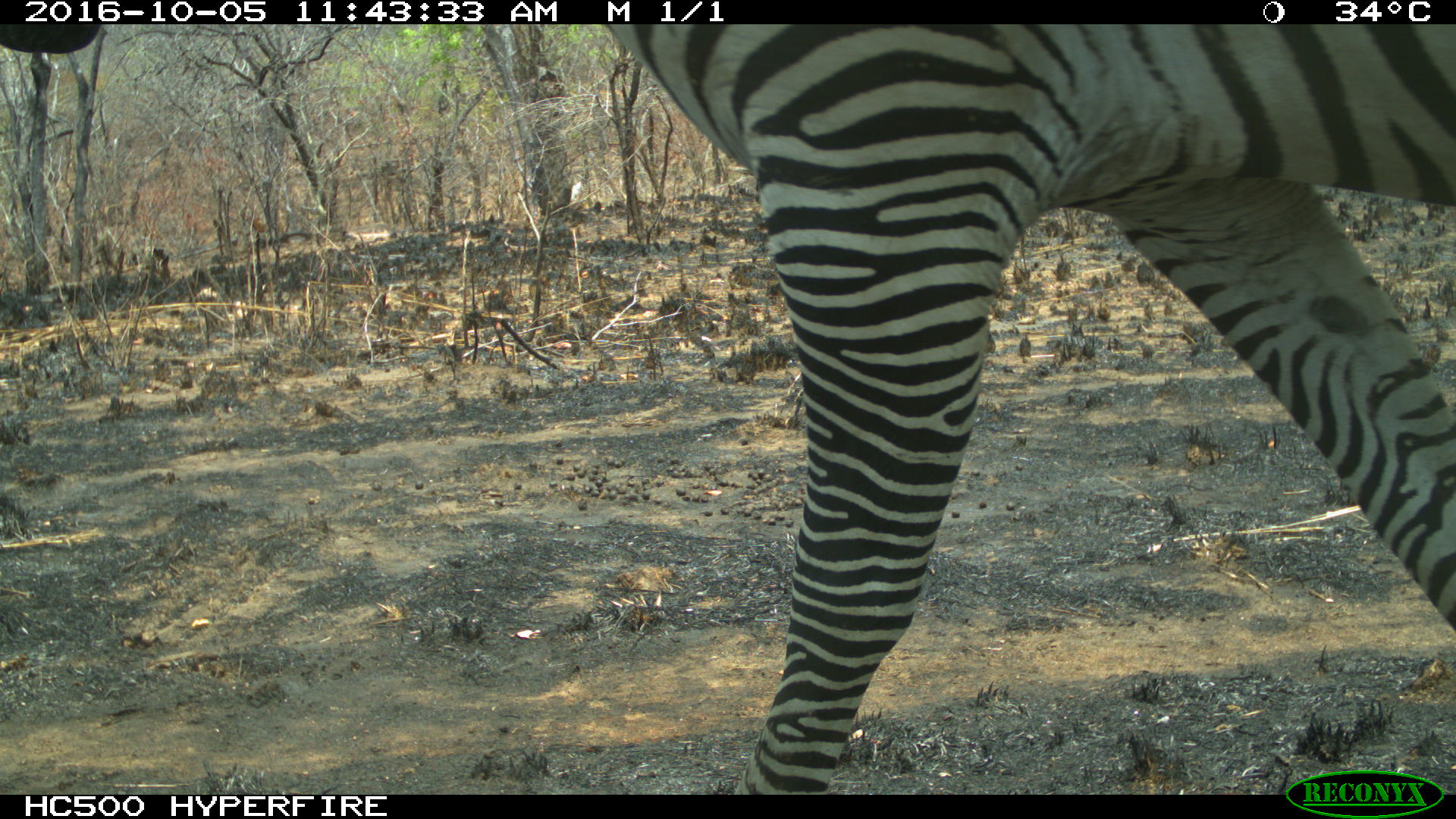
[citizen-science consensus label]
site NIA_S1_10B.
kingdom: Animalia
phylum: Chordata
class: Mammalia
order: Perissodactyla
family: Equidae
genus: Equus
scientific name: Equus quagga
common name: plains zebra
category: zebraplains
Zebraplains (plains zebra) (Equus quagga), count 1. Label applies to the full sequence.